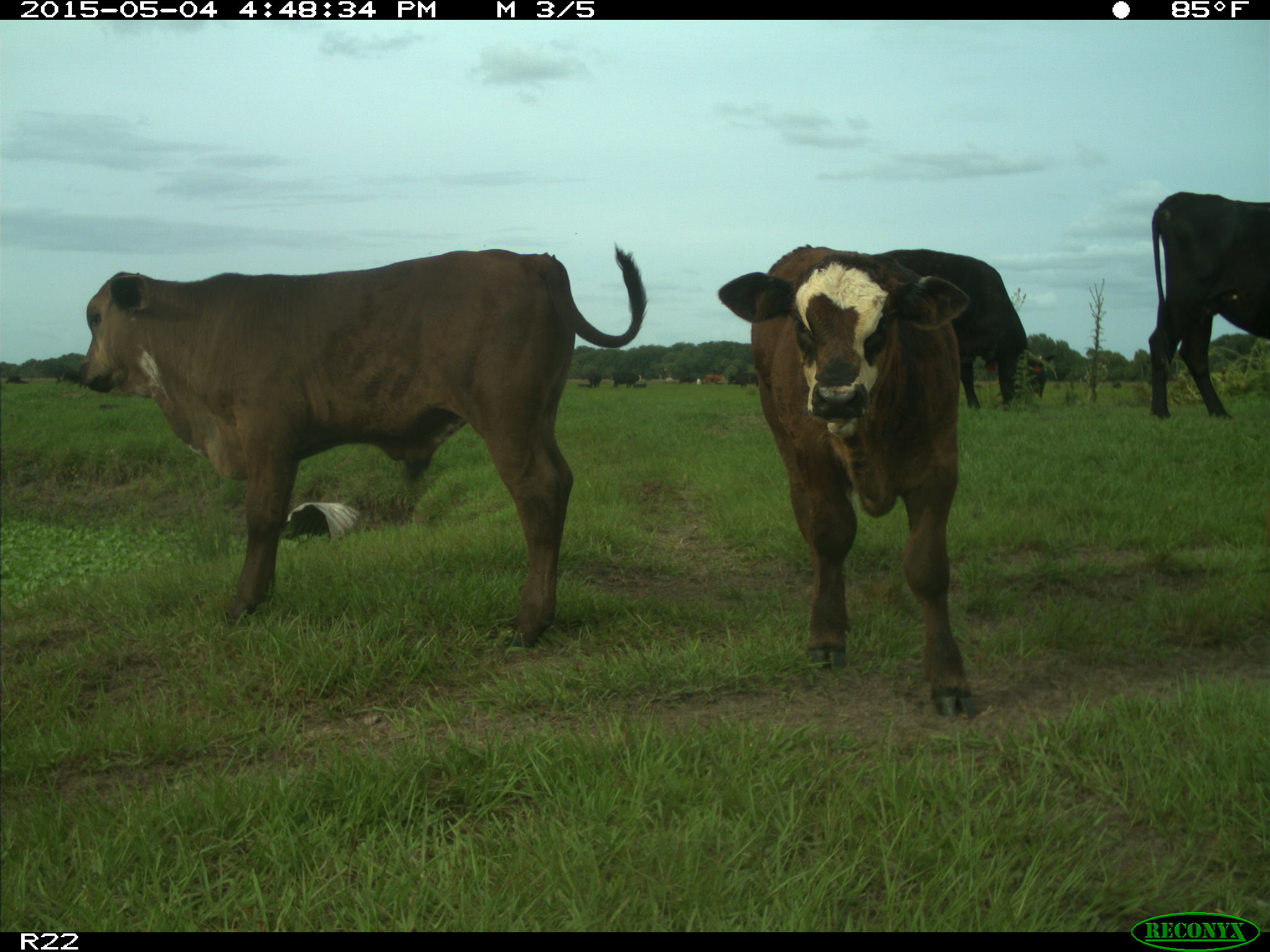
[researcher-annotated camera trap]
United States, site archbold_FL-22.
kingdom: Animalia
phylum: Chordata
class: Mammalia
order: Artiodactyla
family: Bovidae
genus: Bos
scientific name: Bos taurus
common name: domestic cow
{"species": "Bos taurus (domestic cow)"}